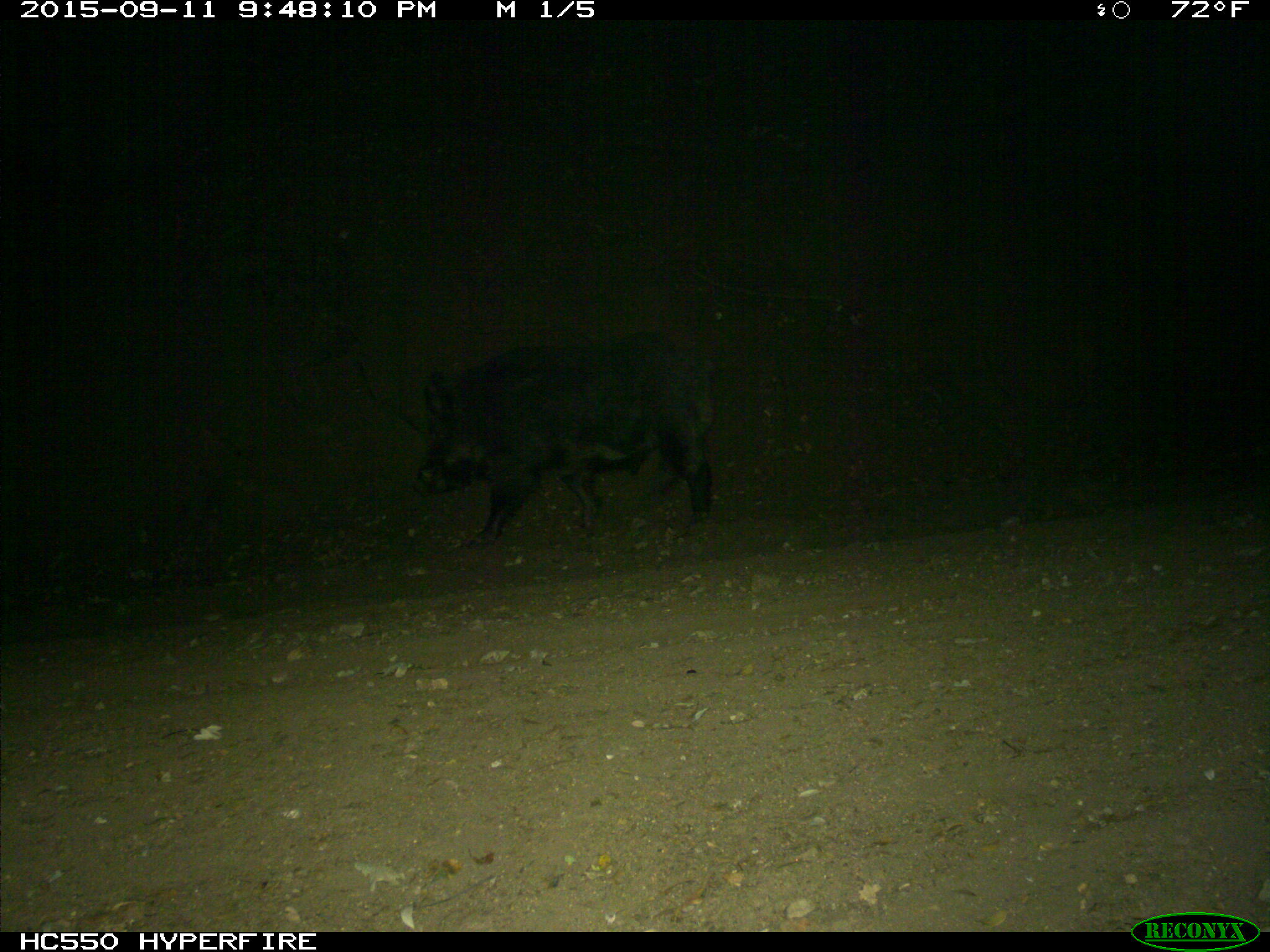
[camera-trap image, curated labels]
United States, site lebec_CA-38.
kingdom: Animalia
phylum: Chordata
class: Mammalia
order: Artiodactyla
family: Suidae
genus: Sus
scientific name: Sus scrofa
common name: wild boar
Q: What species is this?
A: Sus scrofa (wild boar).